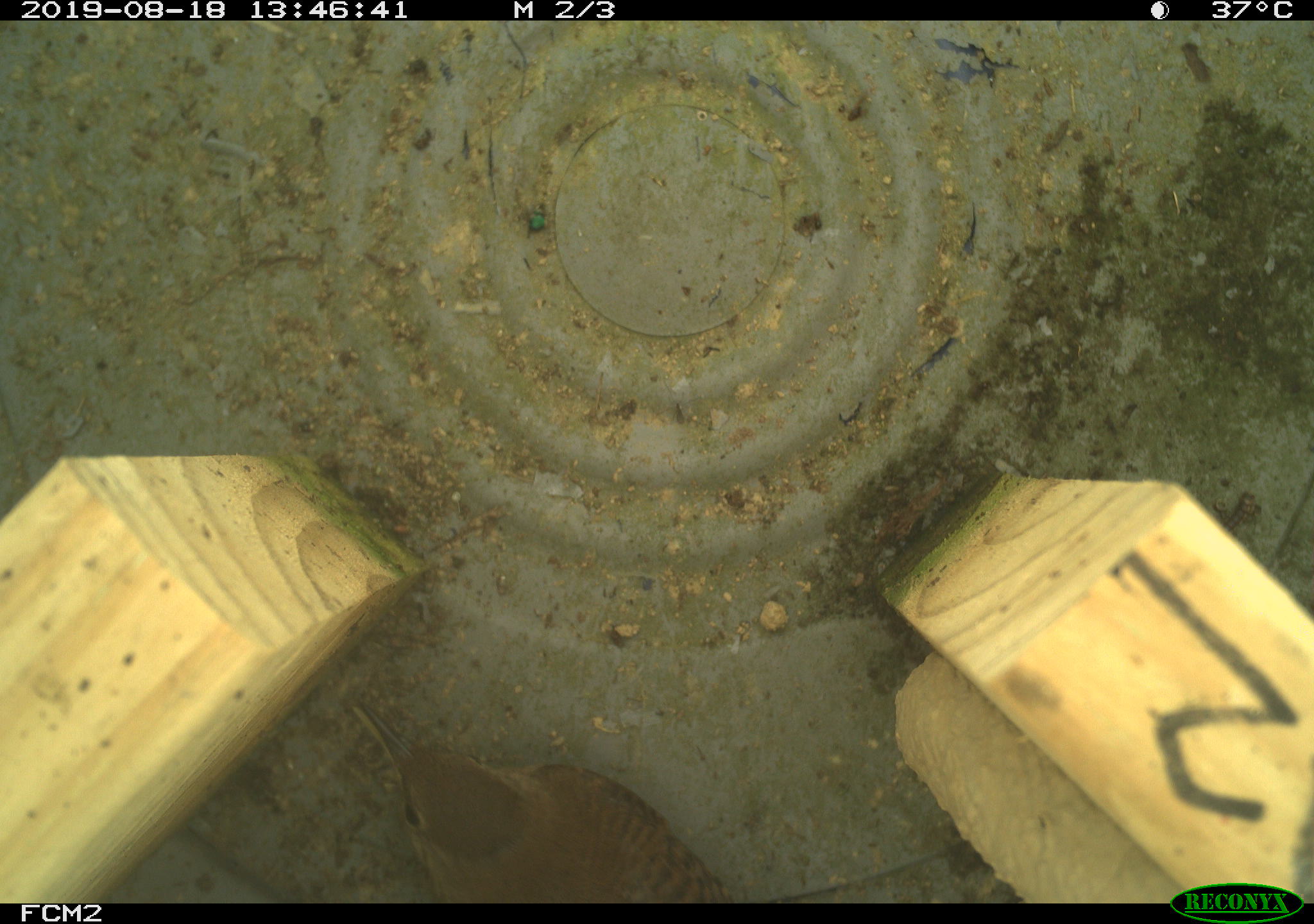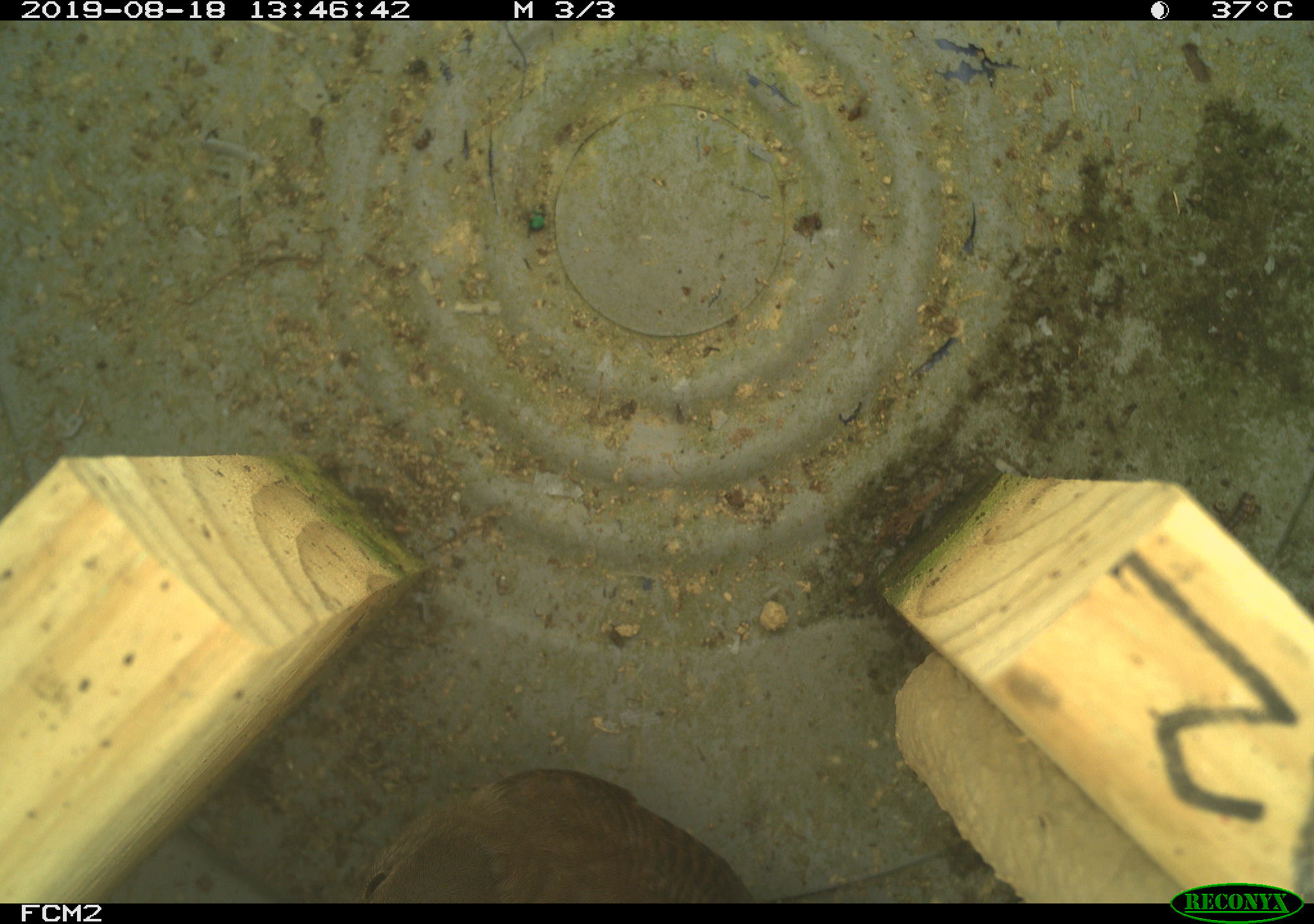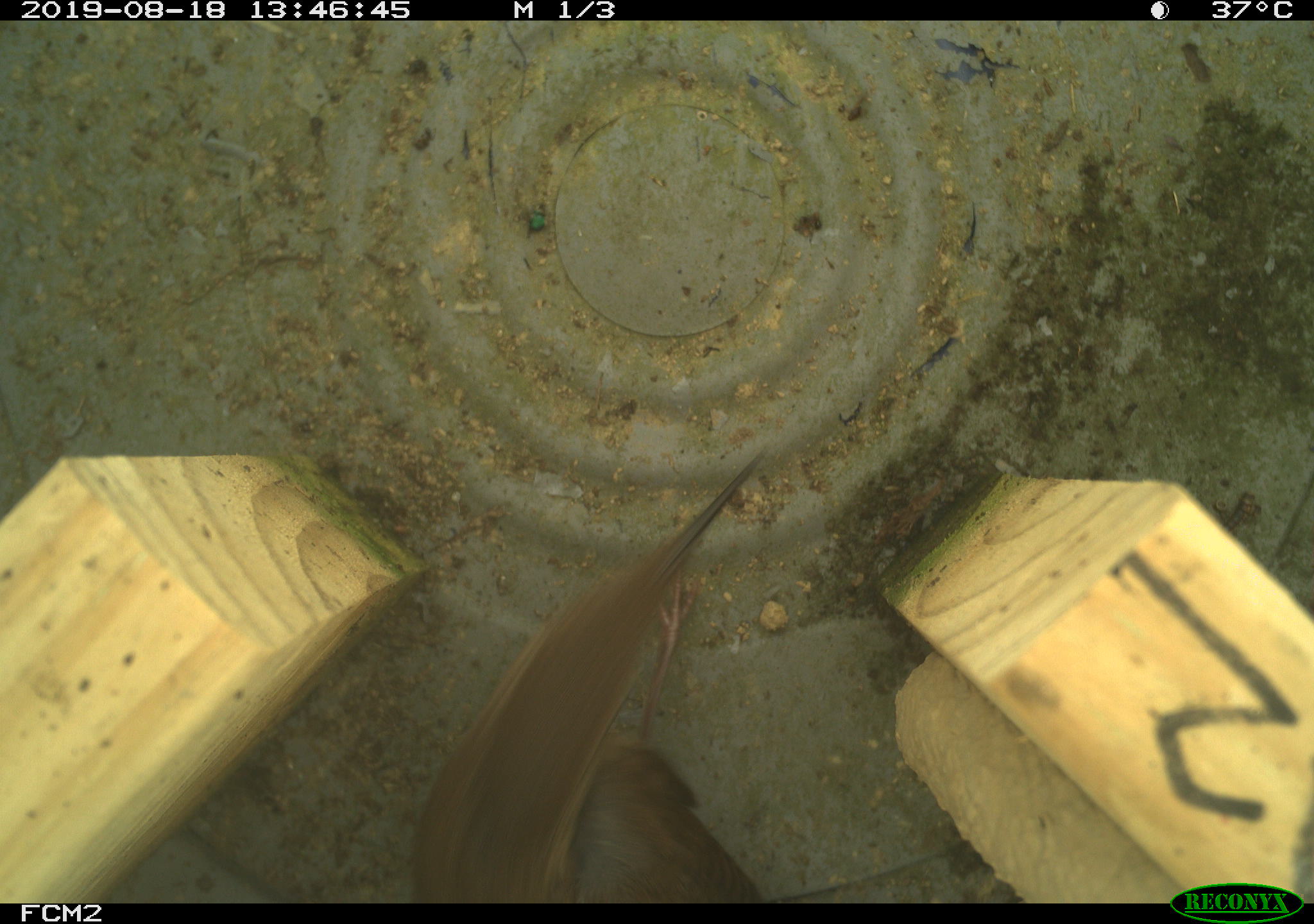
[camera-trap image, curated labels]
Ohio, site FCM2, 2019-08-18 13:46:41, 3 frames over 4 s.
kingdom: Animalia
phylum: Chordata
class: Aves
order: Passeriformes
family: Troglodytidae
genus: Troglodytes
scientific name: Troglodytes aedon aedon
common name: northern house wren